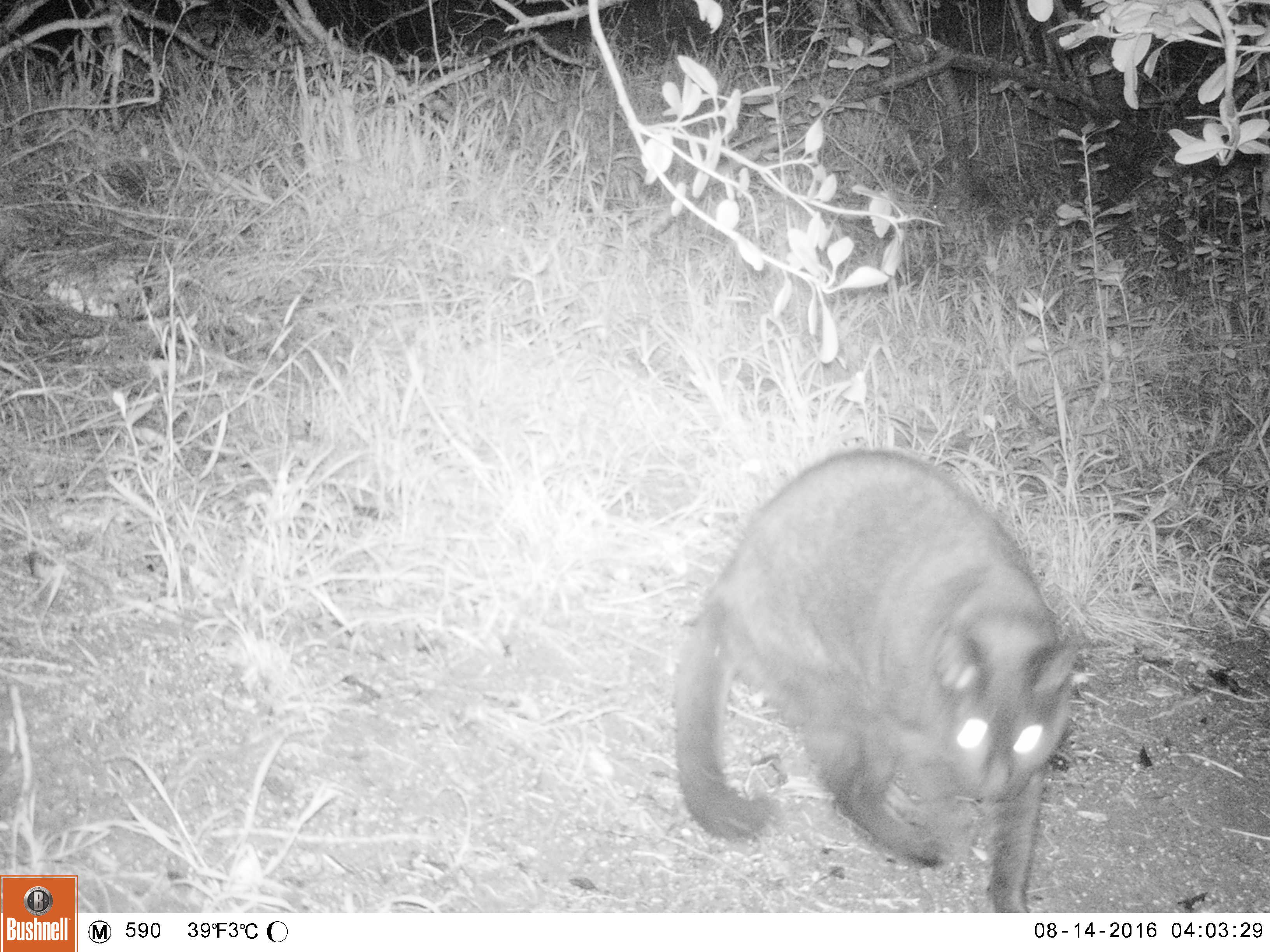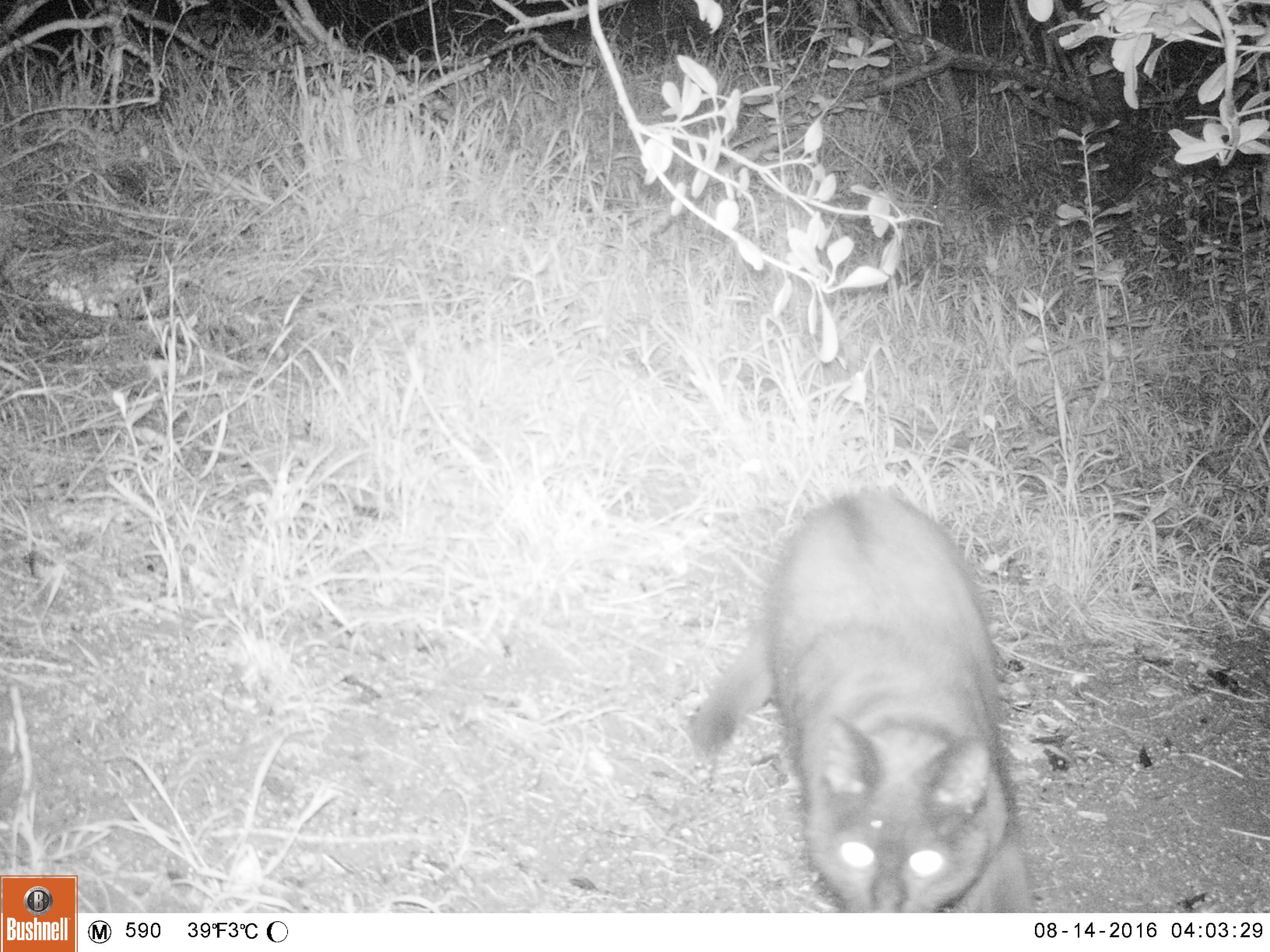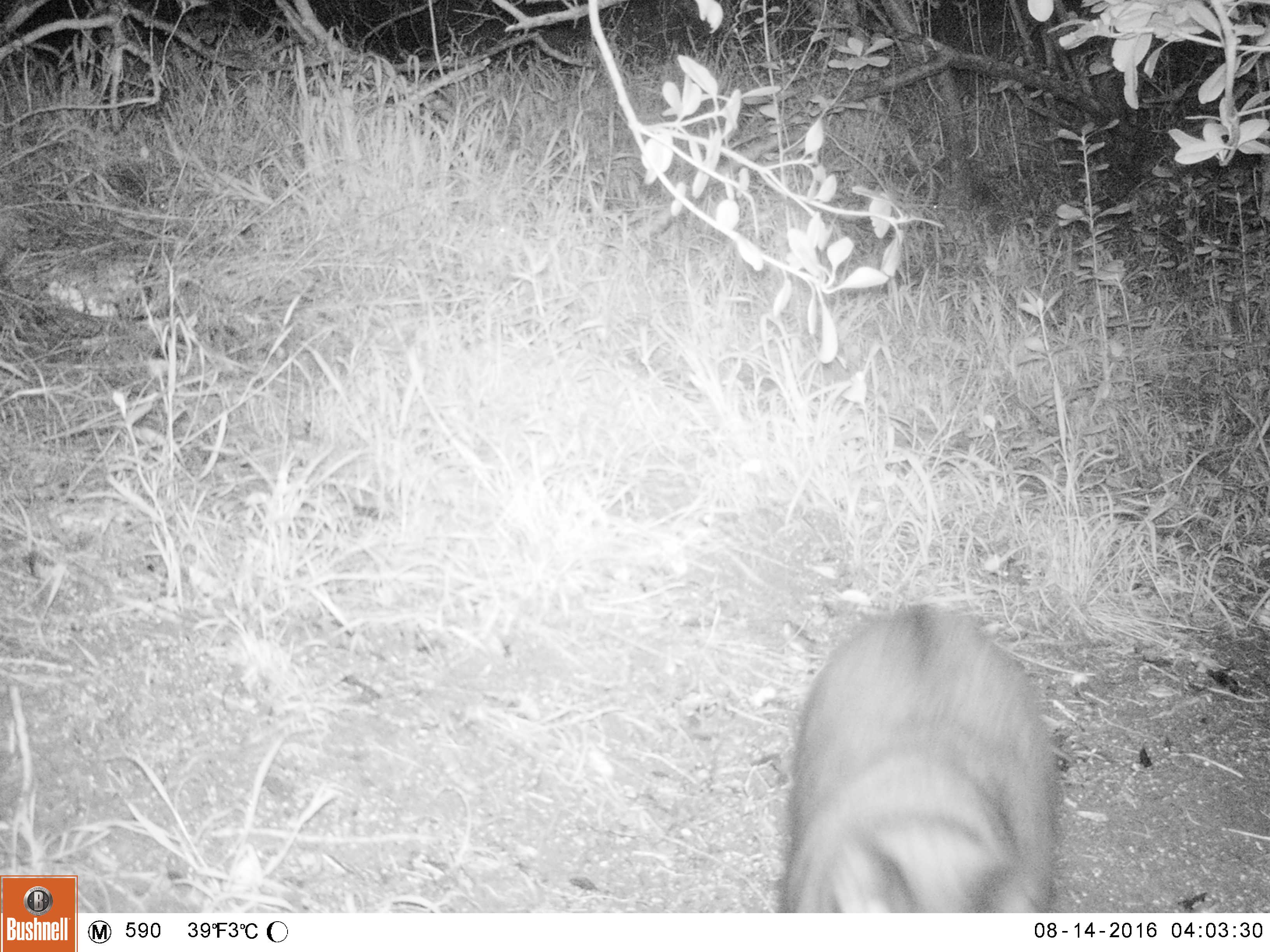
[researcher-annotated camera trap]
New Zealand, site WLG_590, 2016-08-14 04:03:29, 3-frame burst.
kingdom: Animalia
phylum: Chordata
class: Mammalia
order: Carnivora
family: Felidae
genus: Felis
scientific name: Felis catus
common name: domestic cat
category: cat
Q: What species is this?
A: Cat (domestic cat) (Felis catus).